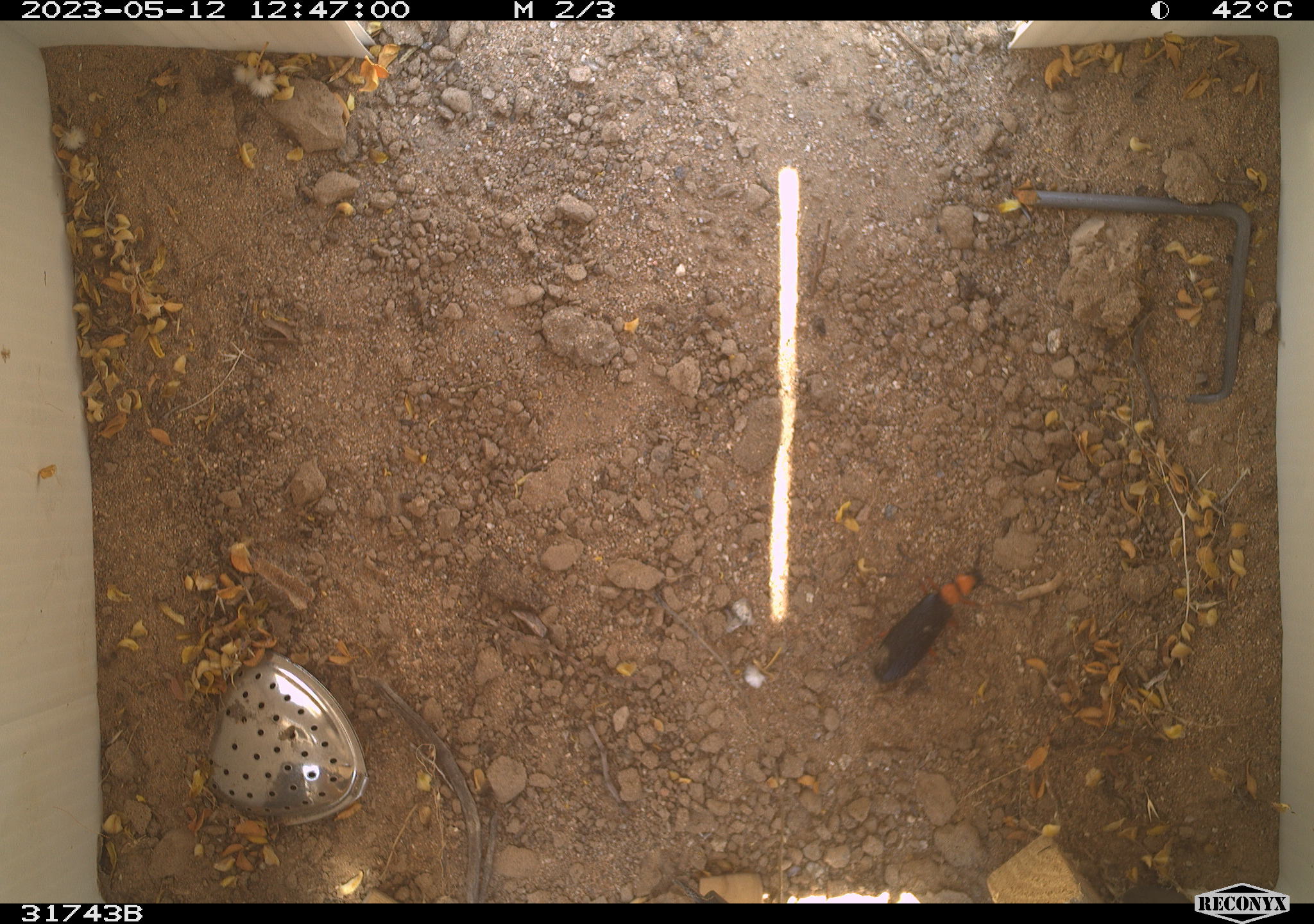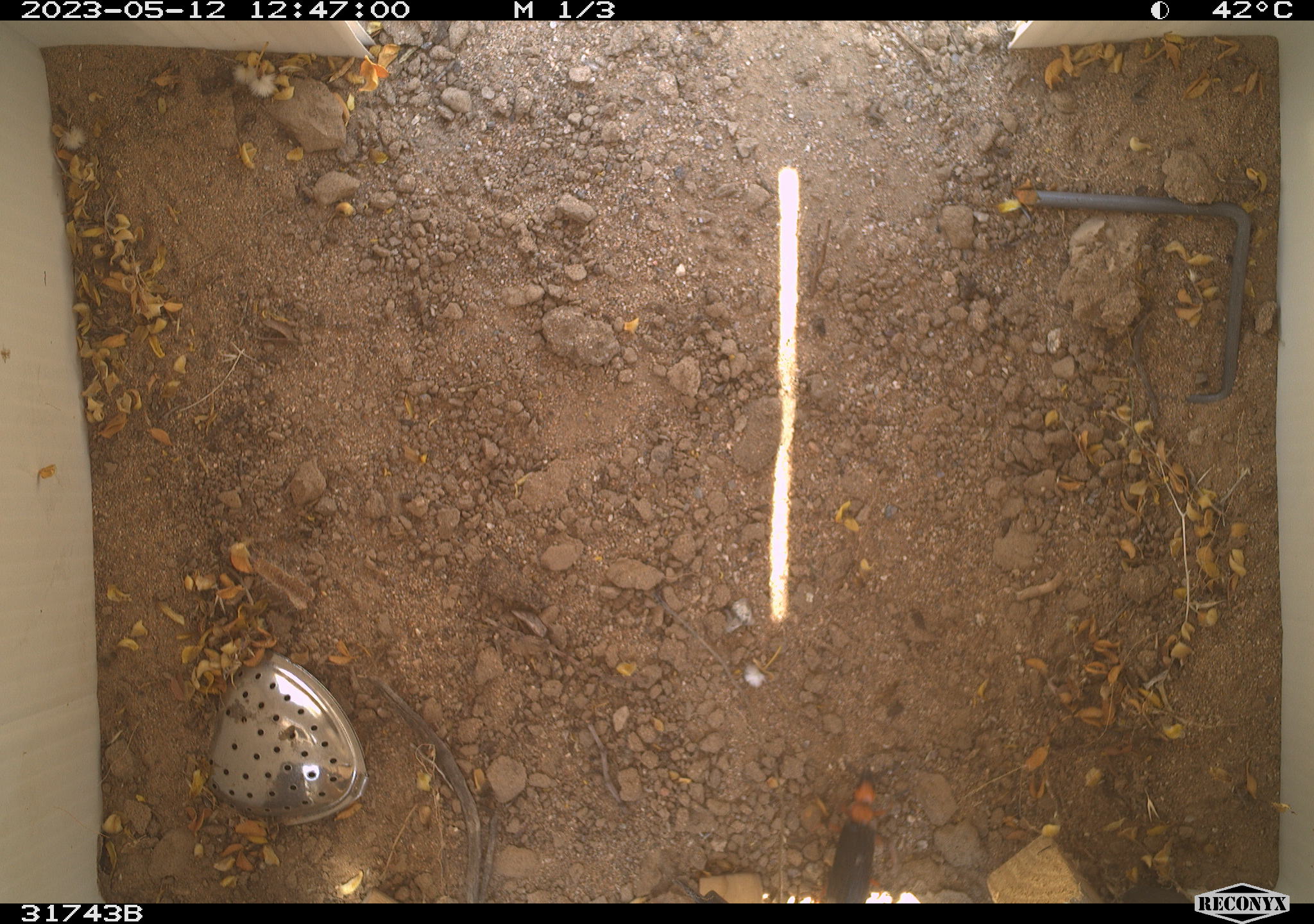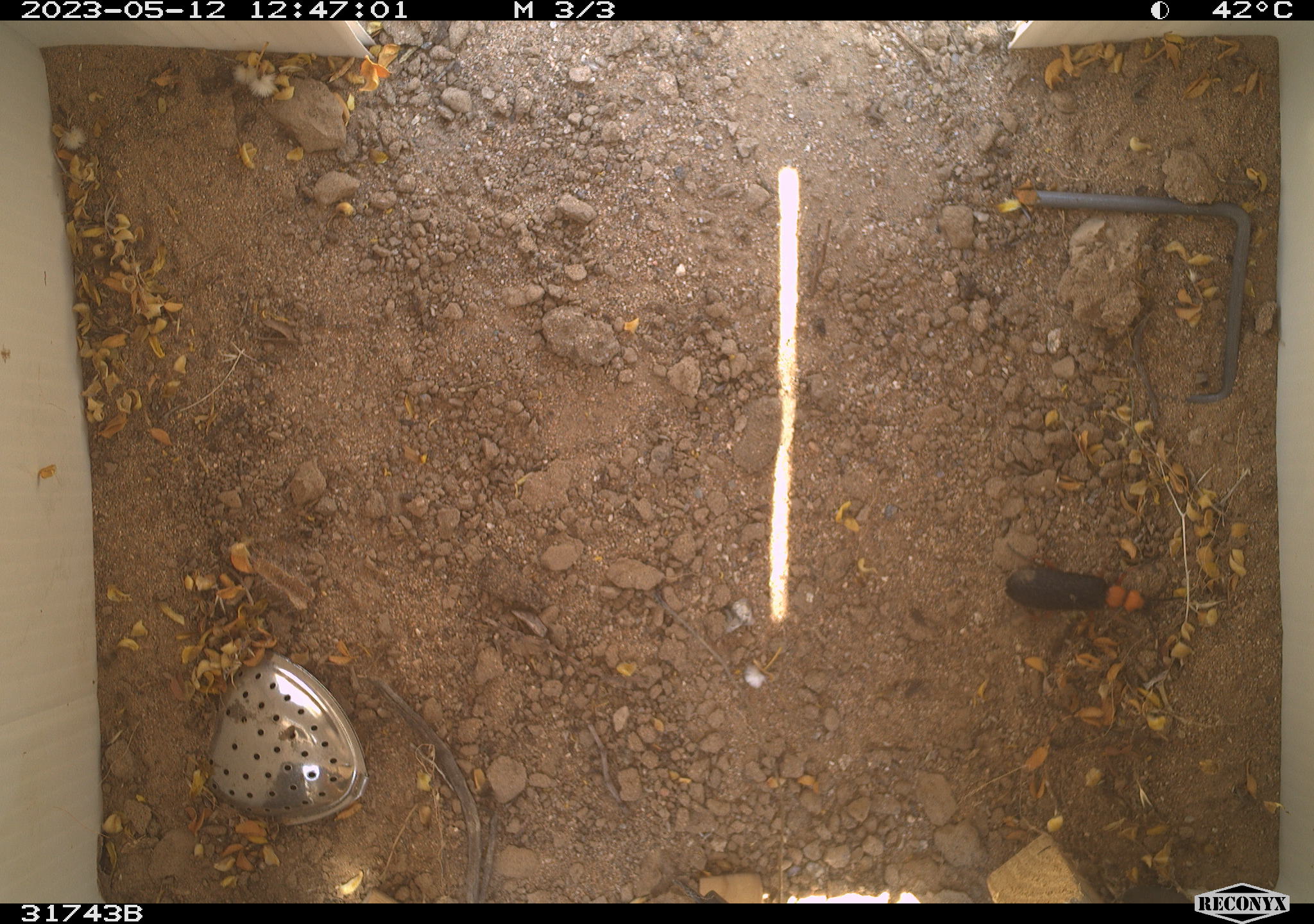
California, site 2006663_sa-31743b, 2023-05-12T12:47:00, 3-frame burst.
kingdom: Animalia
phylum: Arthropoda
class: Insecta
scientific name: Insecta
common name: insect